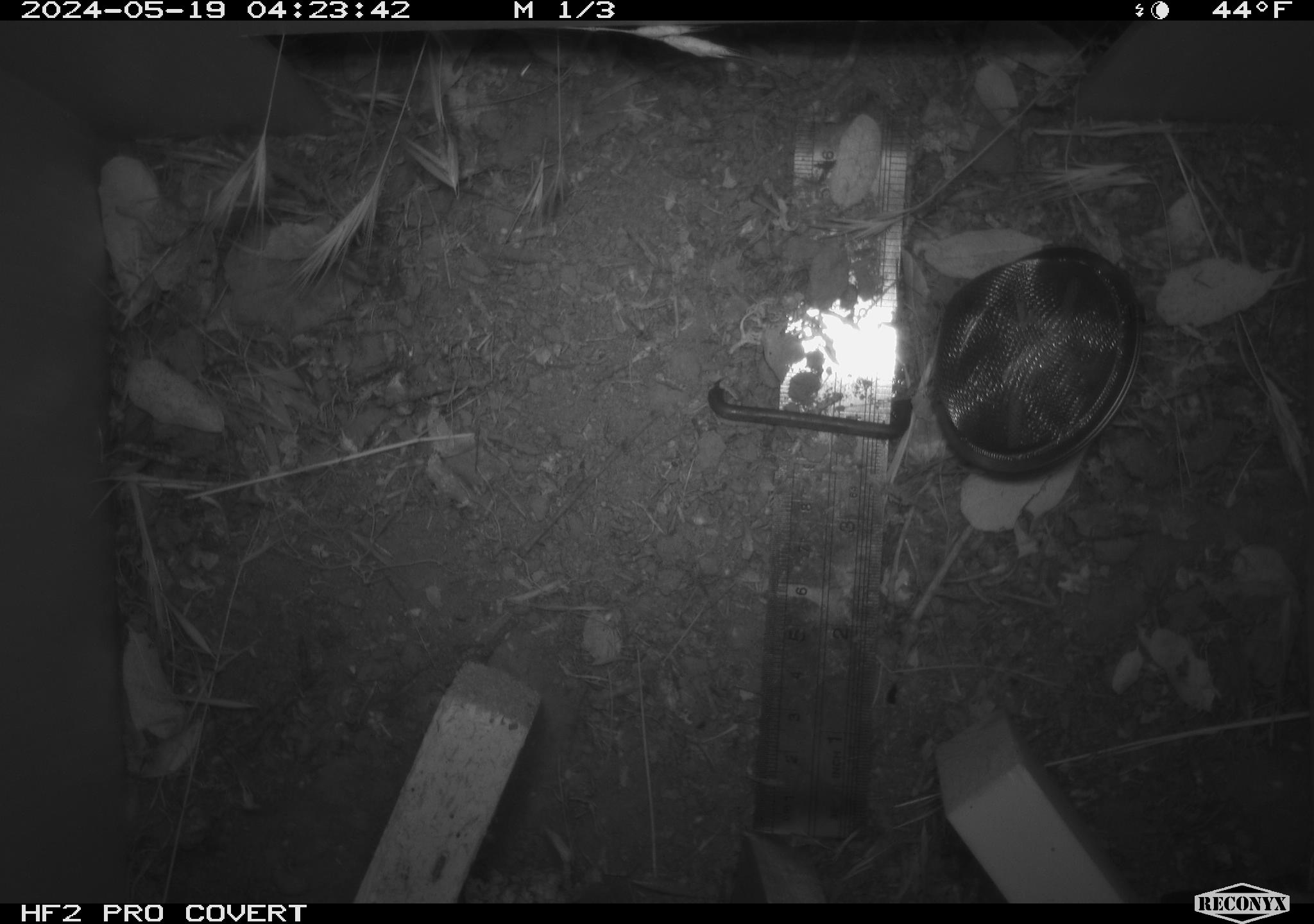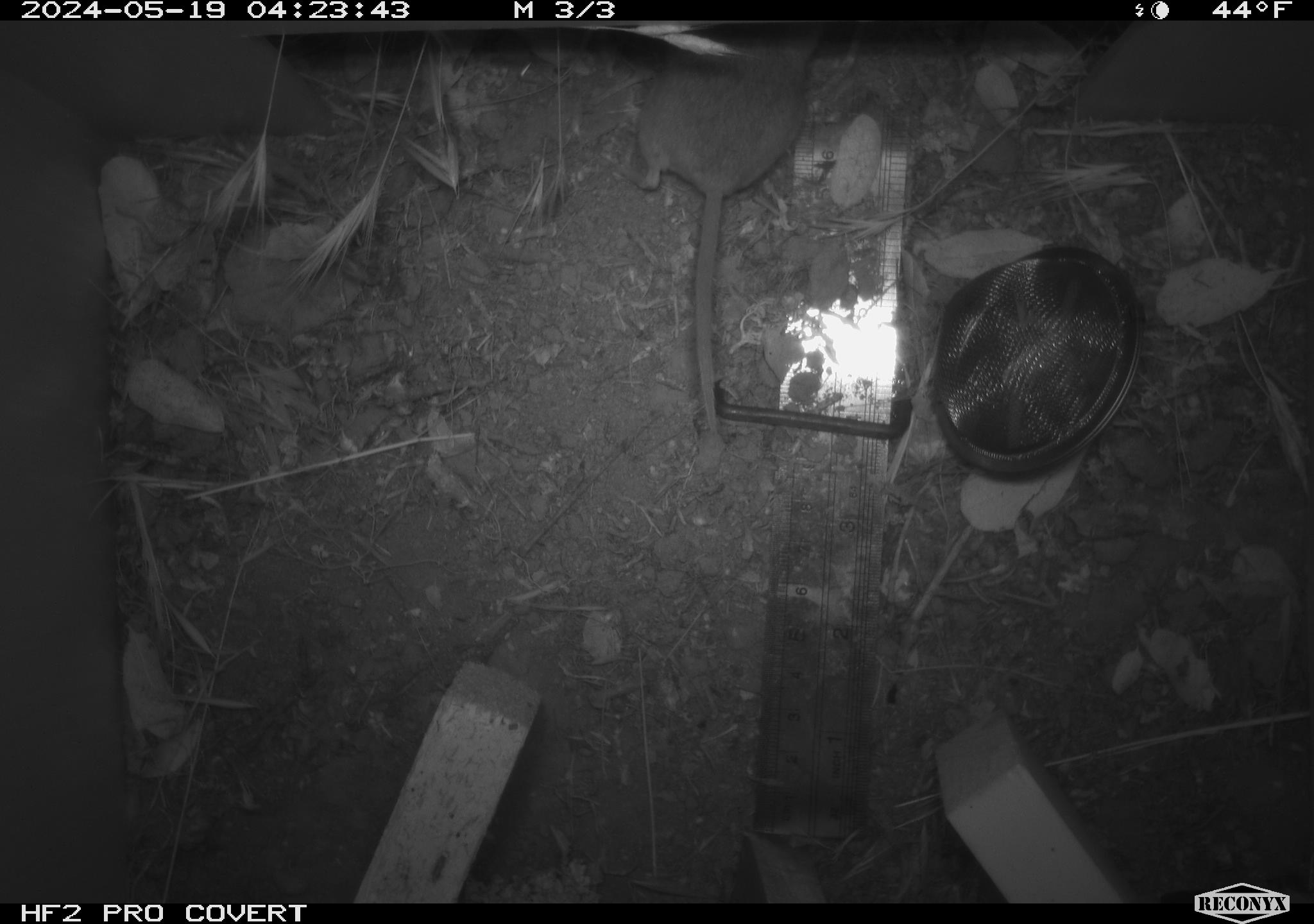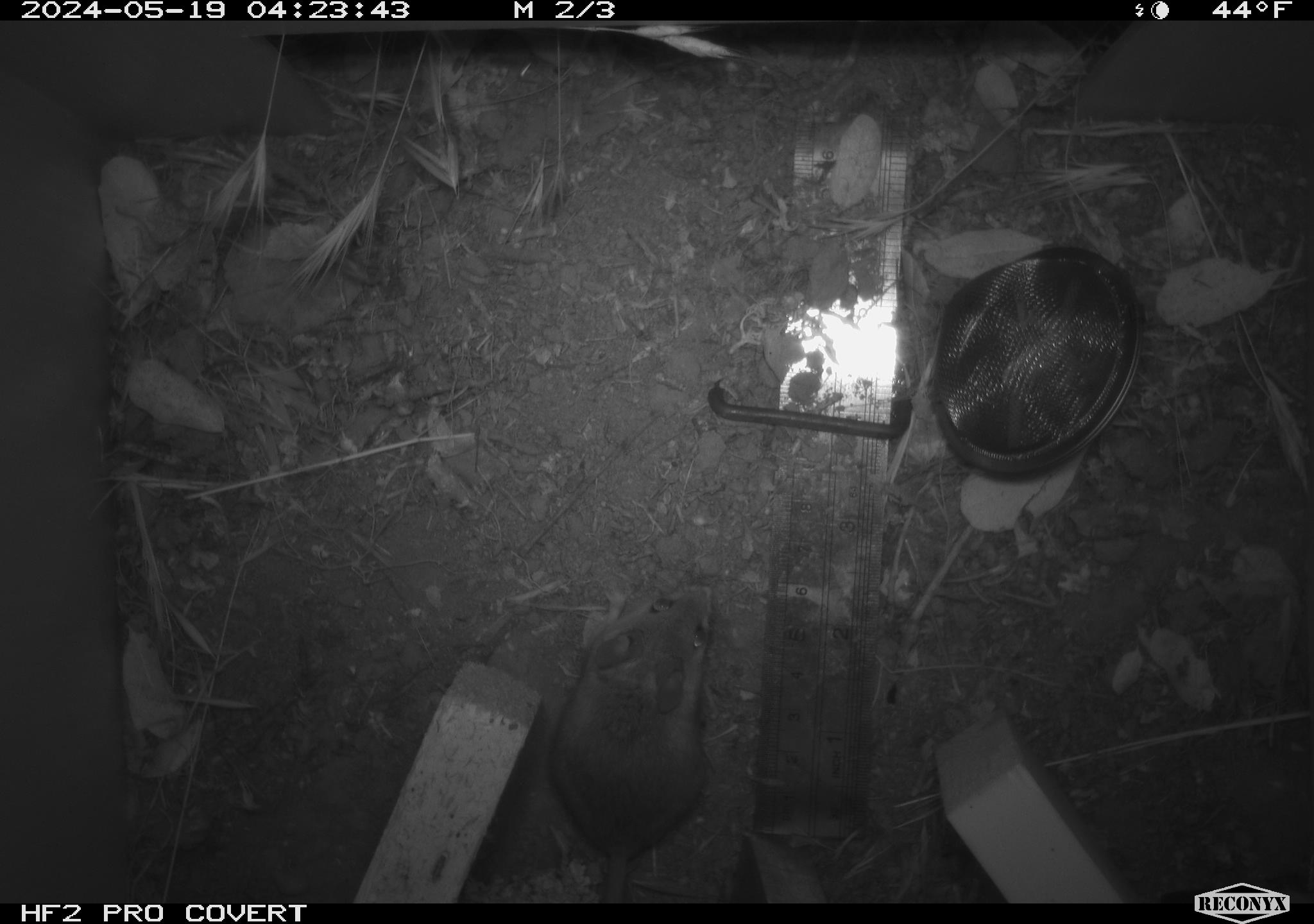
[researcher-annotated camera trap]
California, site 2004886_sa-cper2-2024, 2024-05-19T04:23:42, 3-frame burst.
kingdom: Animalia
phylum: Chordata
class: Mammalia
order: Rodentia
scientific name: Rodentia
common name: rodent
Rodent (Rodentia).